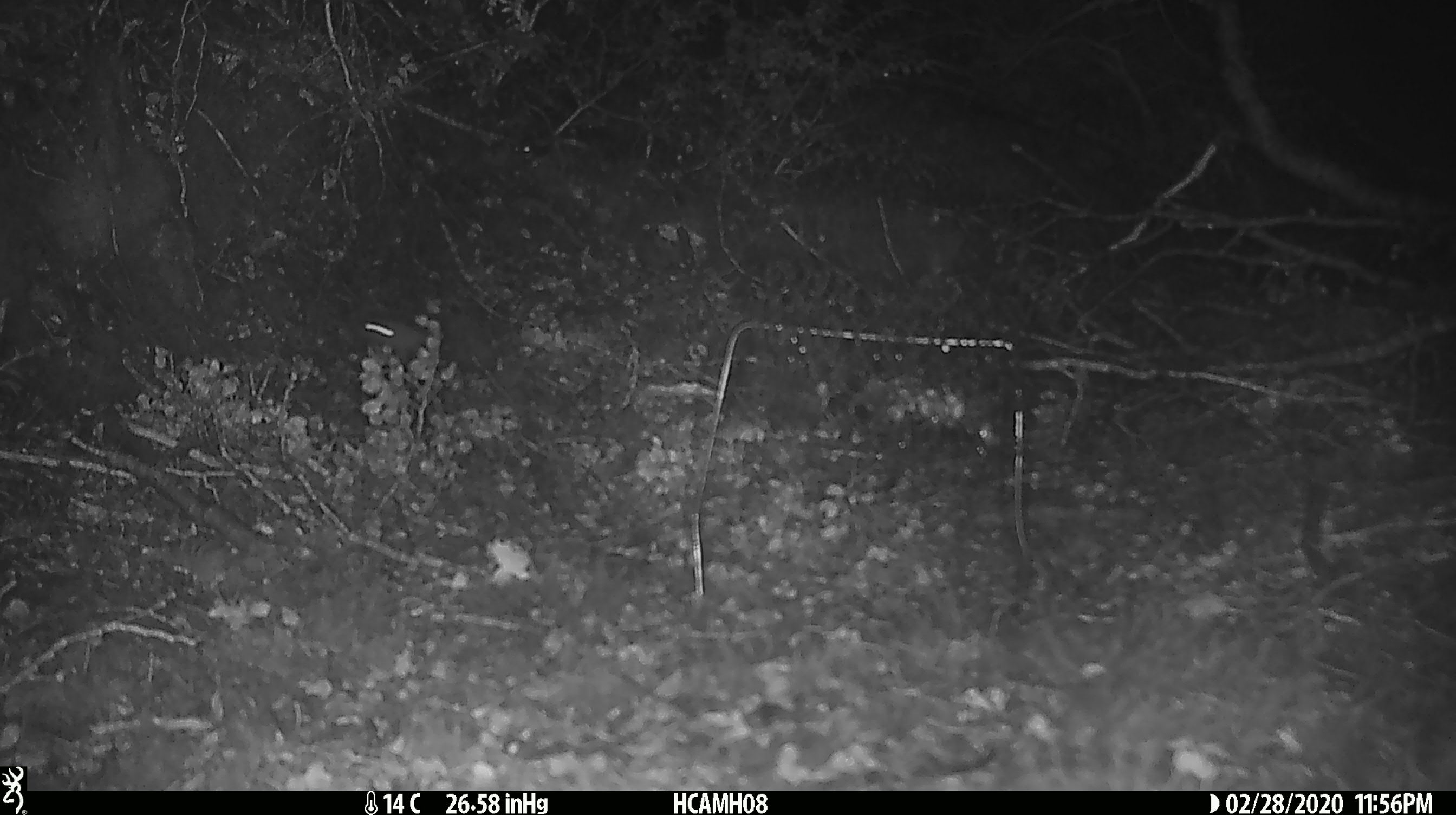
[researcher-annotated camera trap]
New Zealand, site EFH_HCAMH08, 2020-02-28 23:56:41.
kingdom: Animalia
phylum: Chordata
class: Mammalia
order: Rodentia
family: Muridae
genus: Mus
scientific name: Mus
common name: mouse